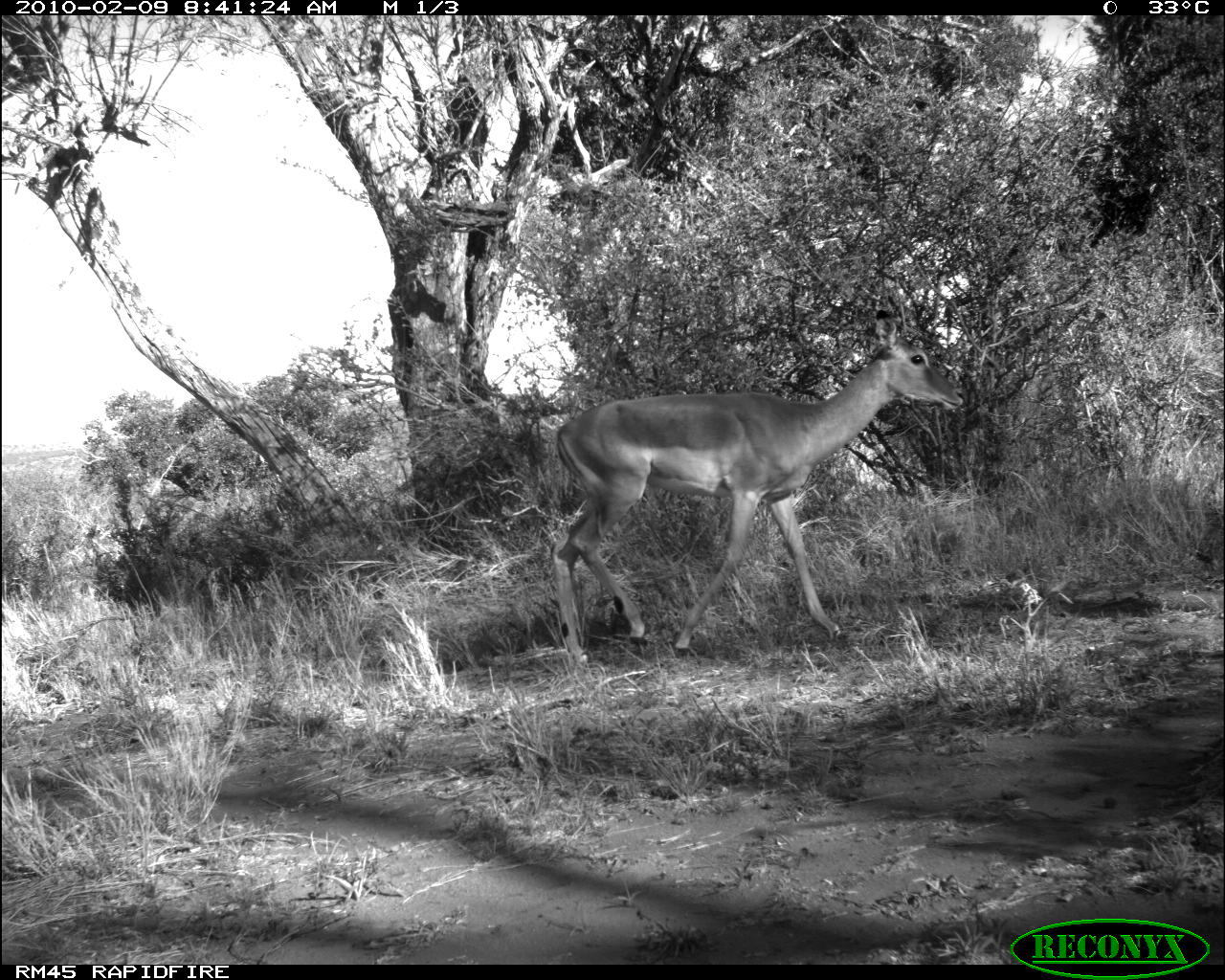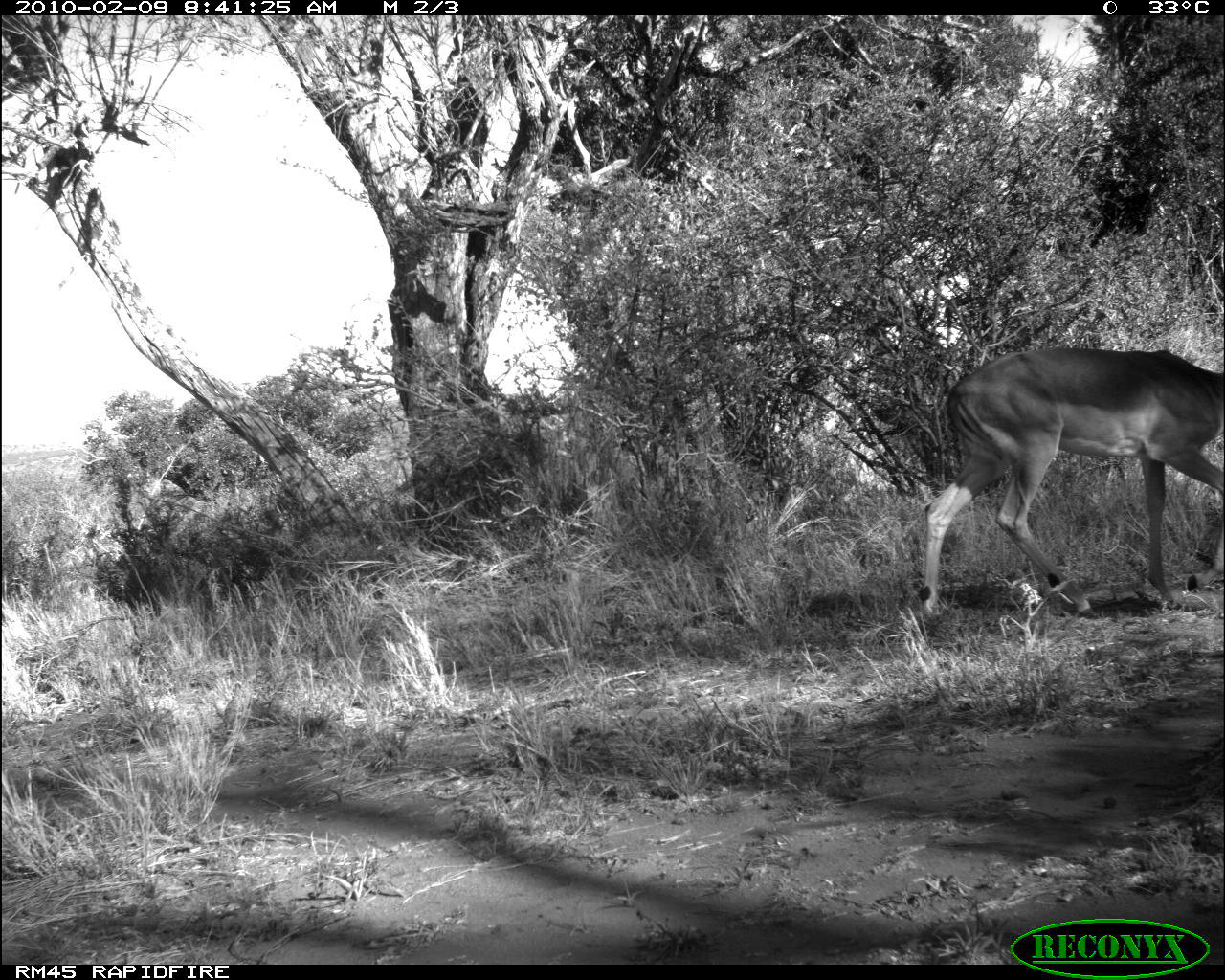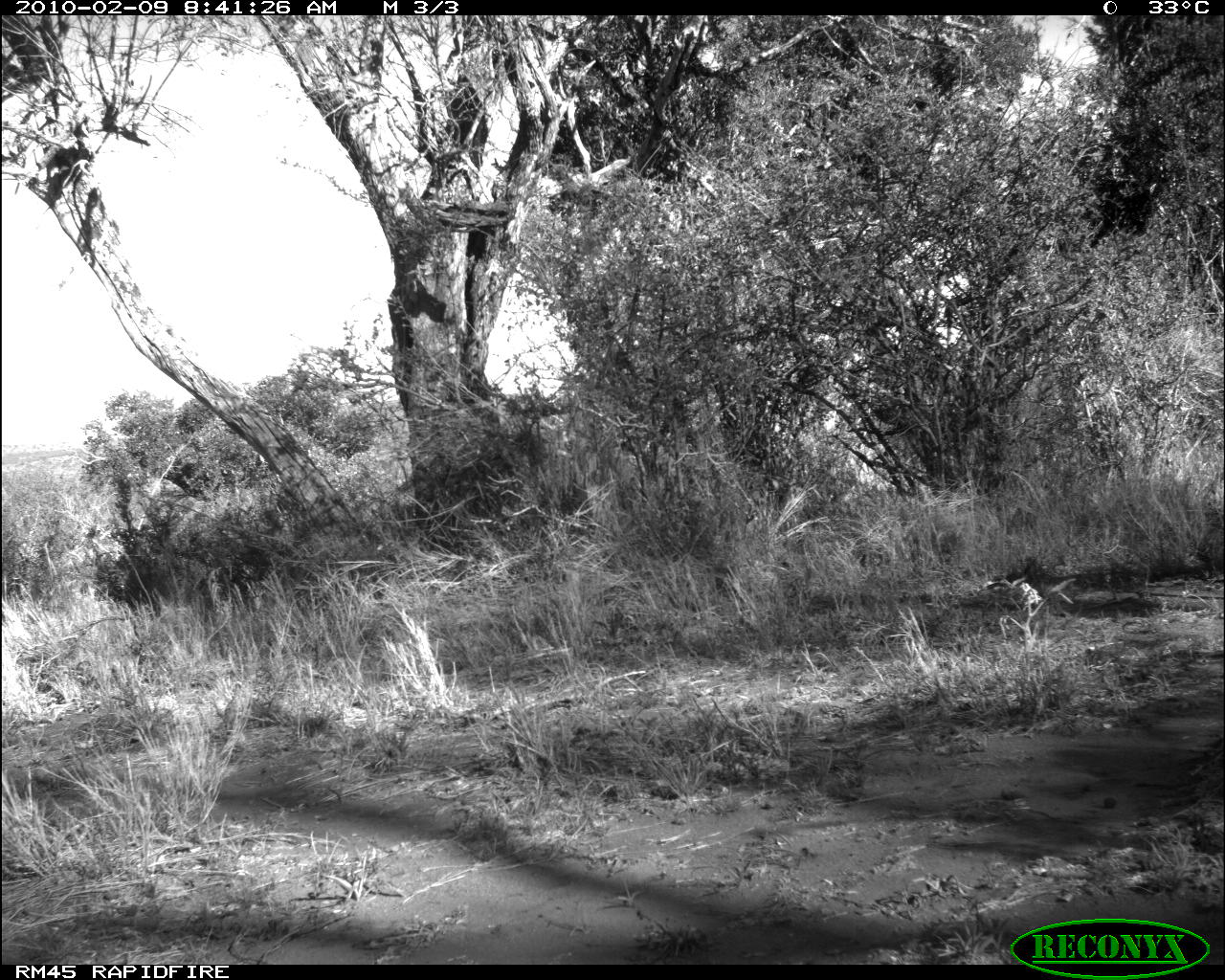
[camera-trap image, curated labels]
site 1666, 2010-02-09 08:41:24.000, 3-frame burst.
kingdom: Animalia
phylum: Chordata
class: Mammalia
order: Artiodactyla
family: Bovidae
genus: Aepyceros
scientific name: Aepyceros melampus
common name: impala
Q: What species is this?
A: Aepyceros melampus (impala).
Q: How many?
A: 1.